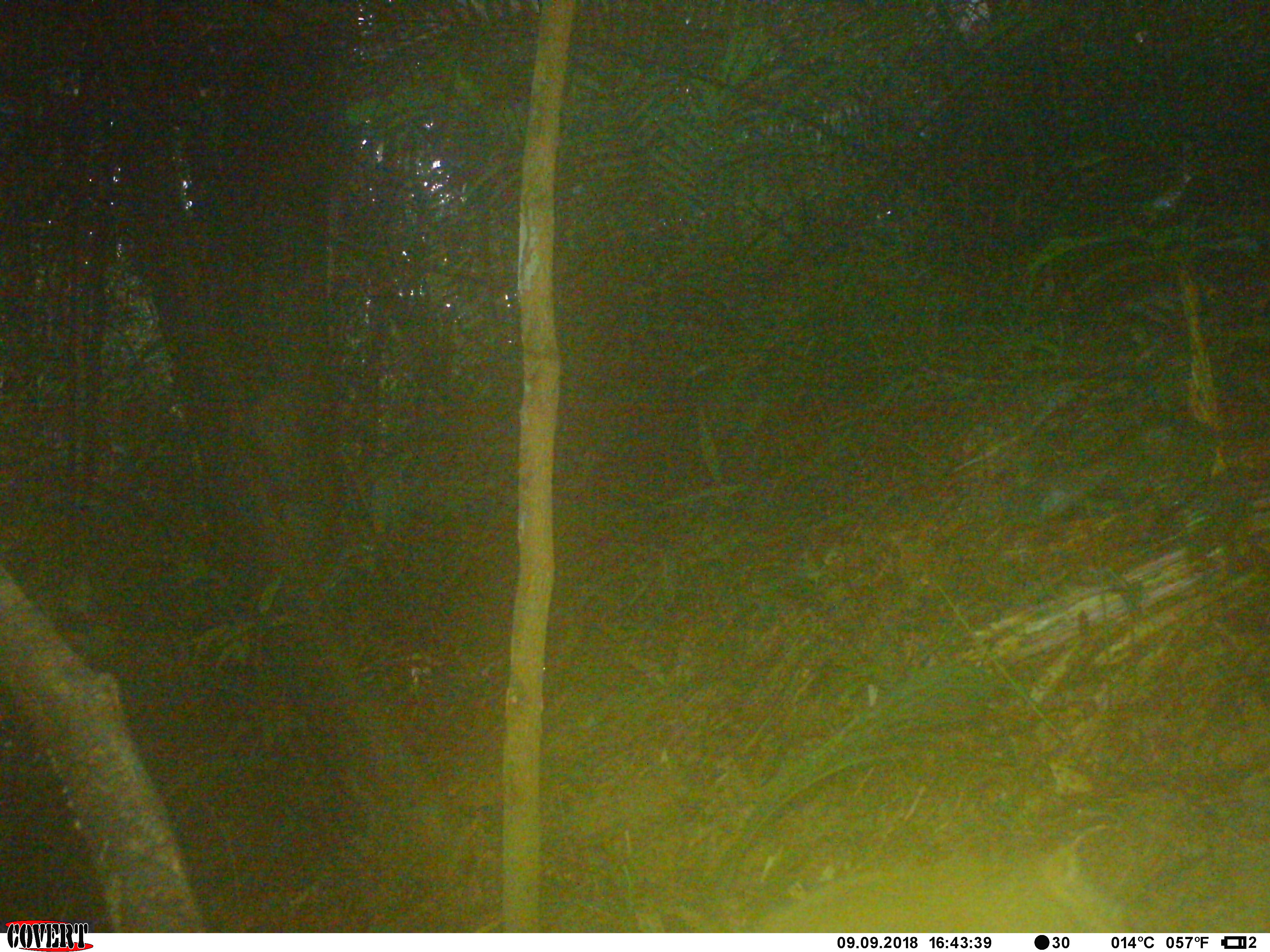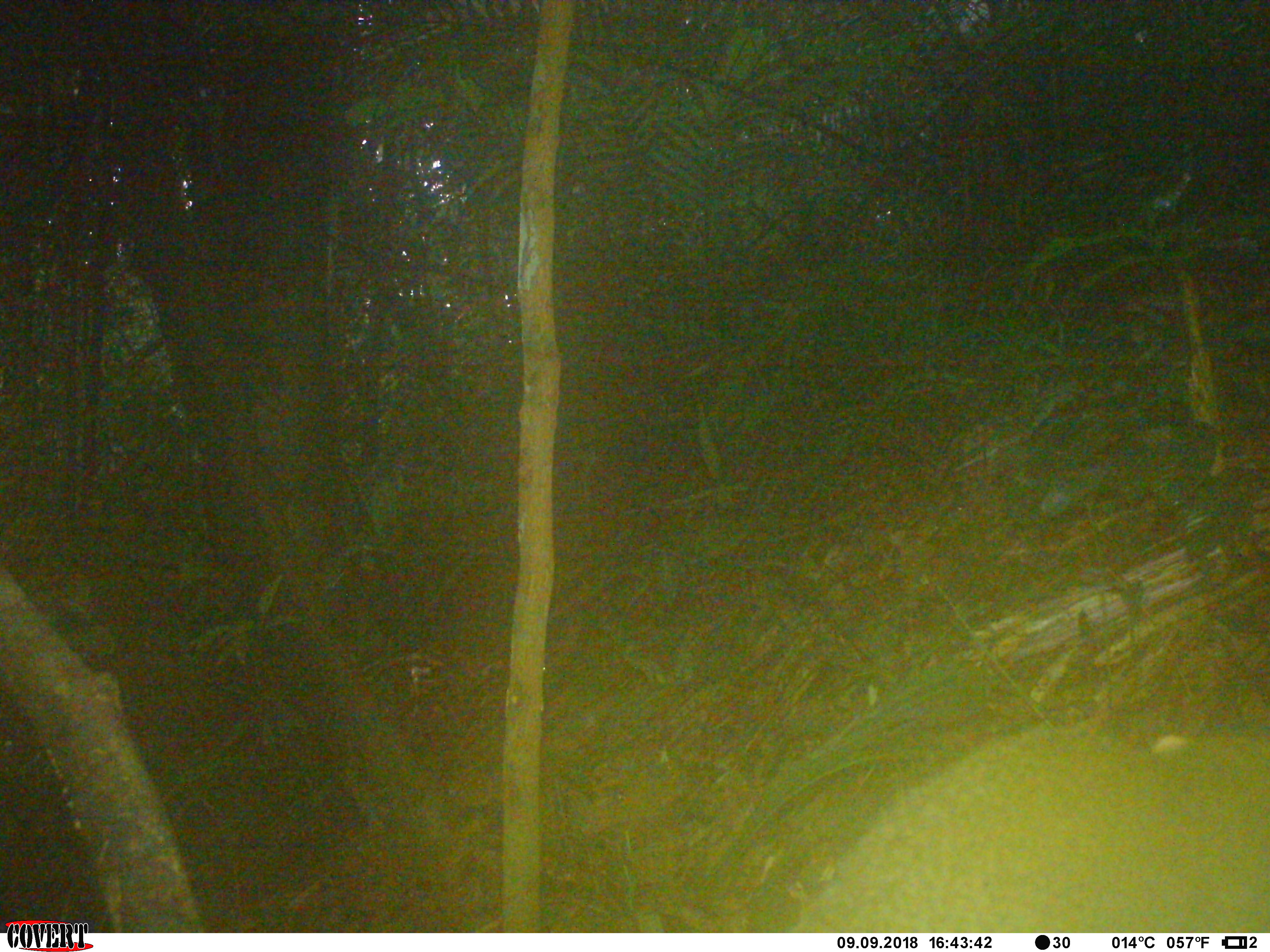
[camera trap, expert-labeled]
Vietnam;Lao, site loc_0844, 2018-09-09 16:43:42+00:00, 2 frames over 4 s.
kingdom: Animalia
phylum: Chordata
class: Mammalia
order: Rodentia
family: Sciuridae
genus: Sciurus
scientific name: Sciurus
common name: squirrel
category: unidentified squirrel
Unidentified squirrel (squirrel) (Sciurus). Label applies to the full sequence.